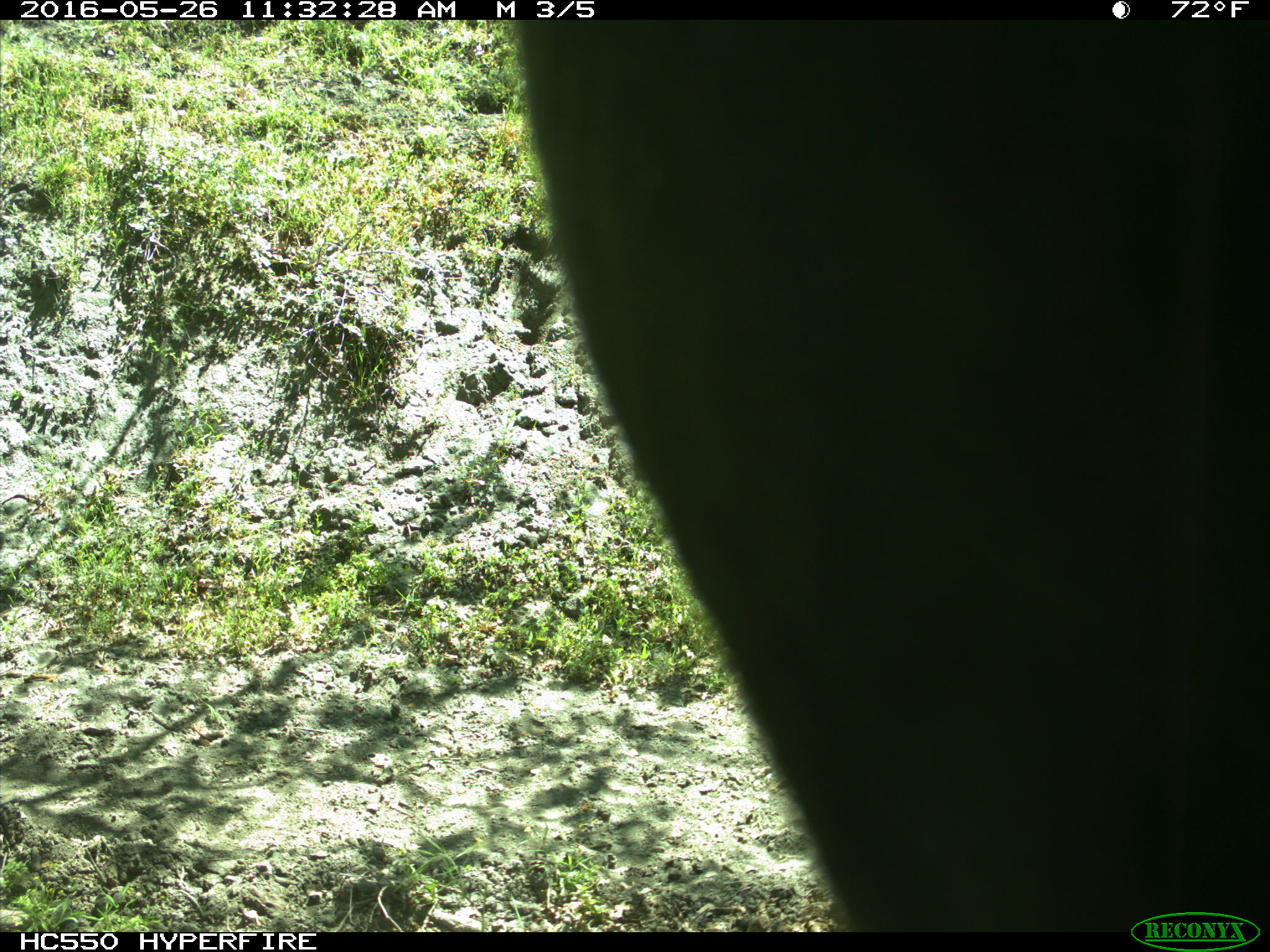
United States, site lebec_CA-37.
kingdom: Animalia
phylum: Chordata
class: Mammalia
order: Artiodactyla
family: Bovidae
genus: Bos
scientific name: Bos taurus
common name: domestic cow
Bos taurus (domestic cow).